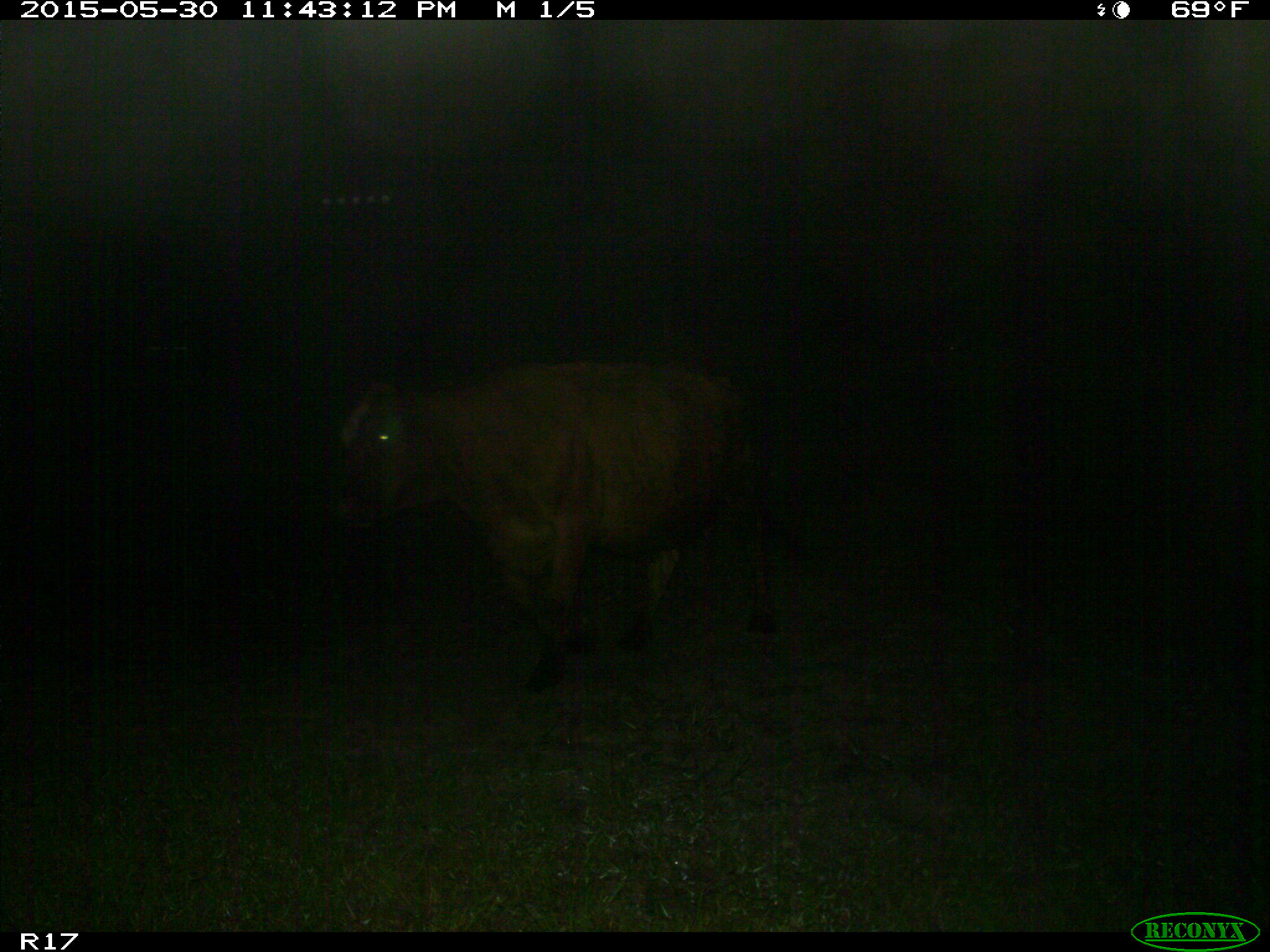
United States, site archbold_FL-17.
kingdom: Animalia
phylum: Chordata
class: Mammalia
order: Artiodactyla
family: Bovidae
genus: Bos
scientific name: Bos taurus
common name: domestic cow